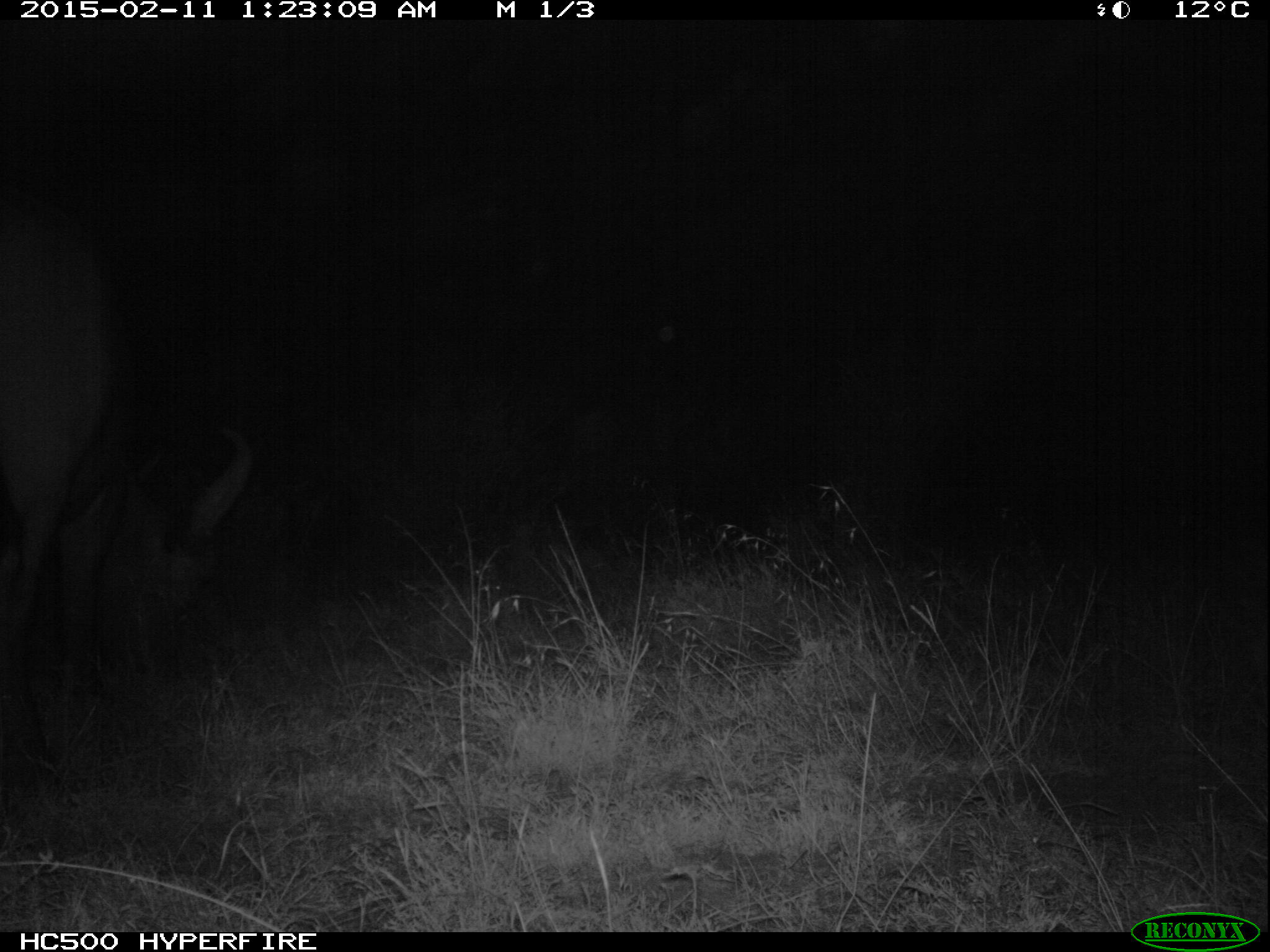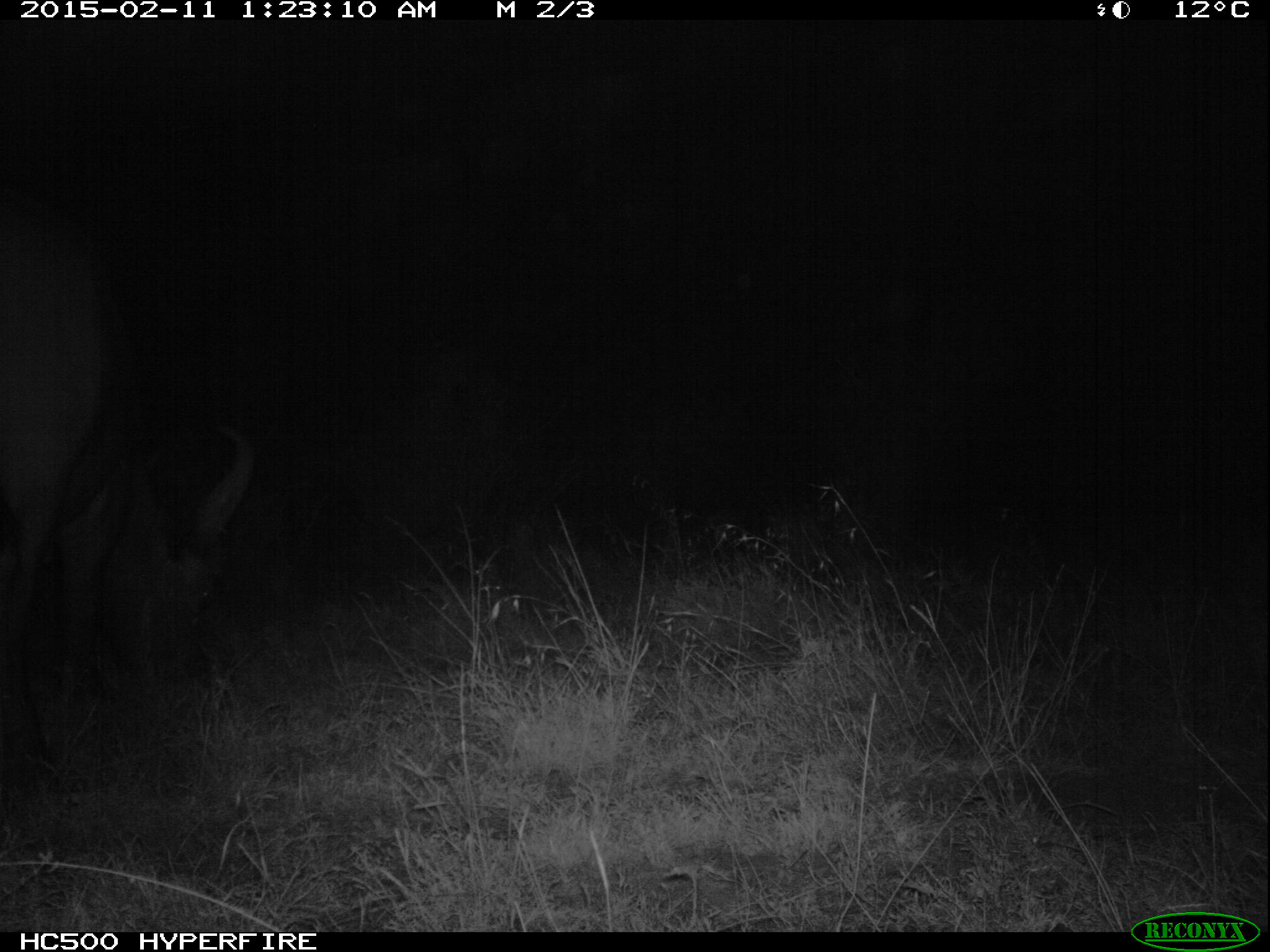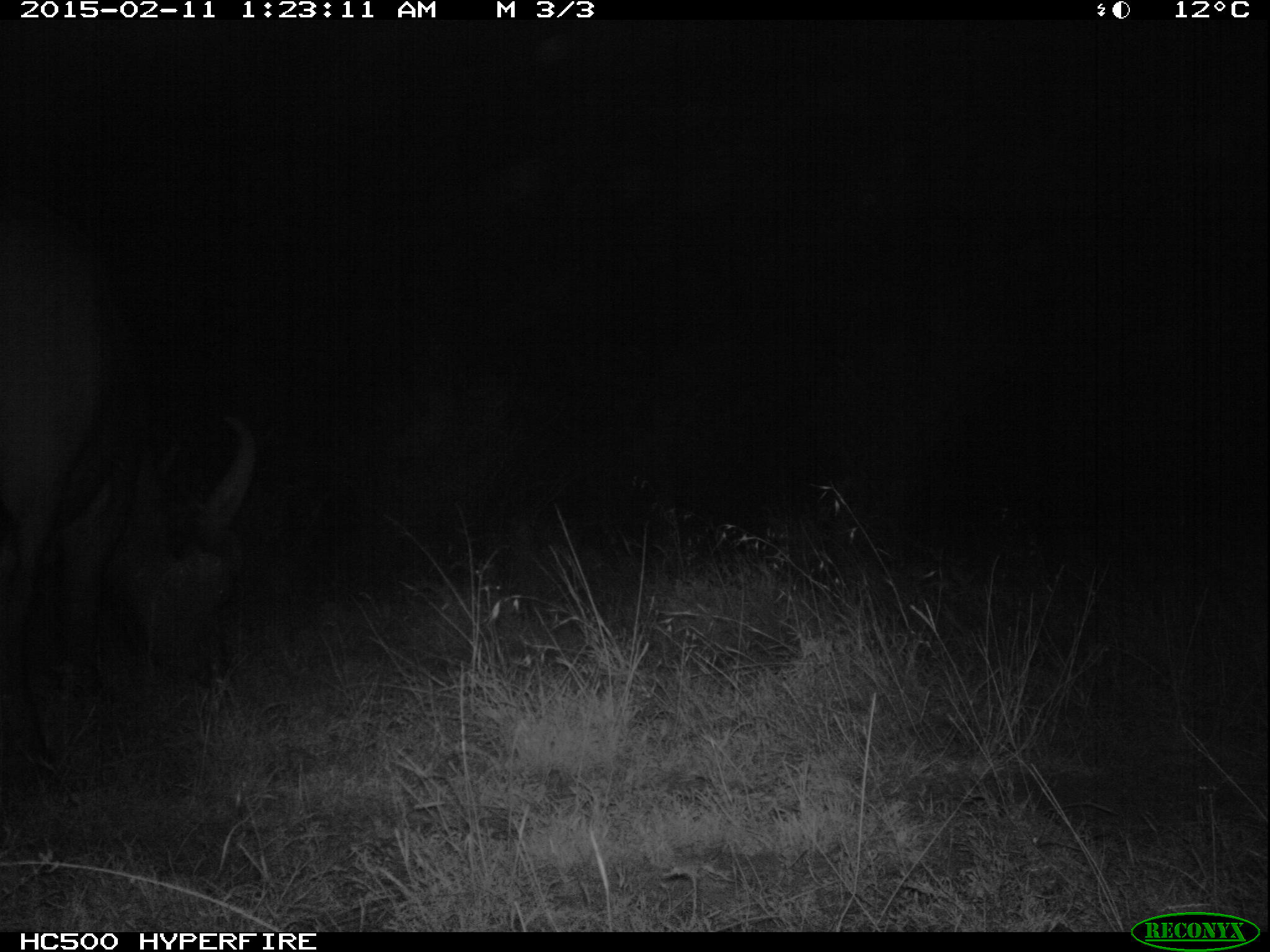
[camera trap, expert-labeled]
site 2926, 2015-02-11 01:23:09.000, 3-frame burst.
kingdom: Animalia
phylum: Chordata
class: Mammalia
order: Artiodactyla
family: Bovidae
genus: Syncerus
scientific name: Syncerus caffer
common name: african buffalo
Syncerus caffer (african buffalo), count 1.